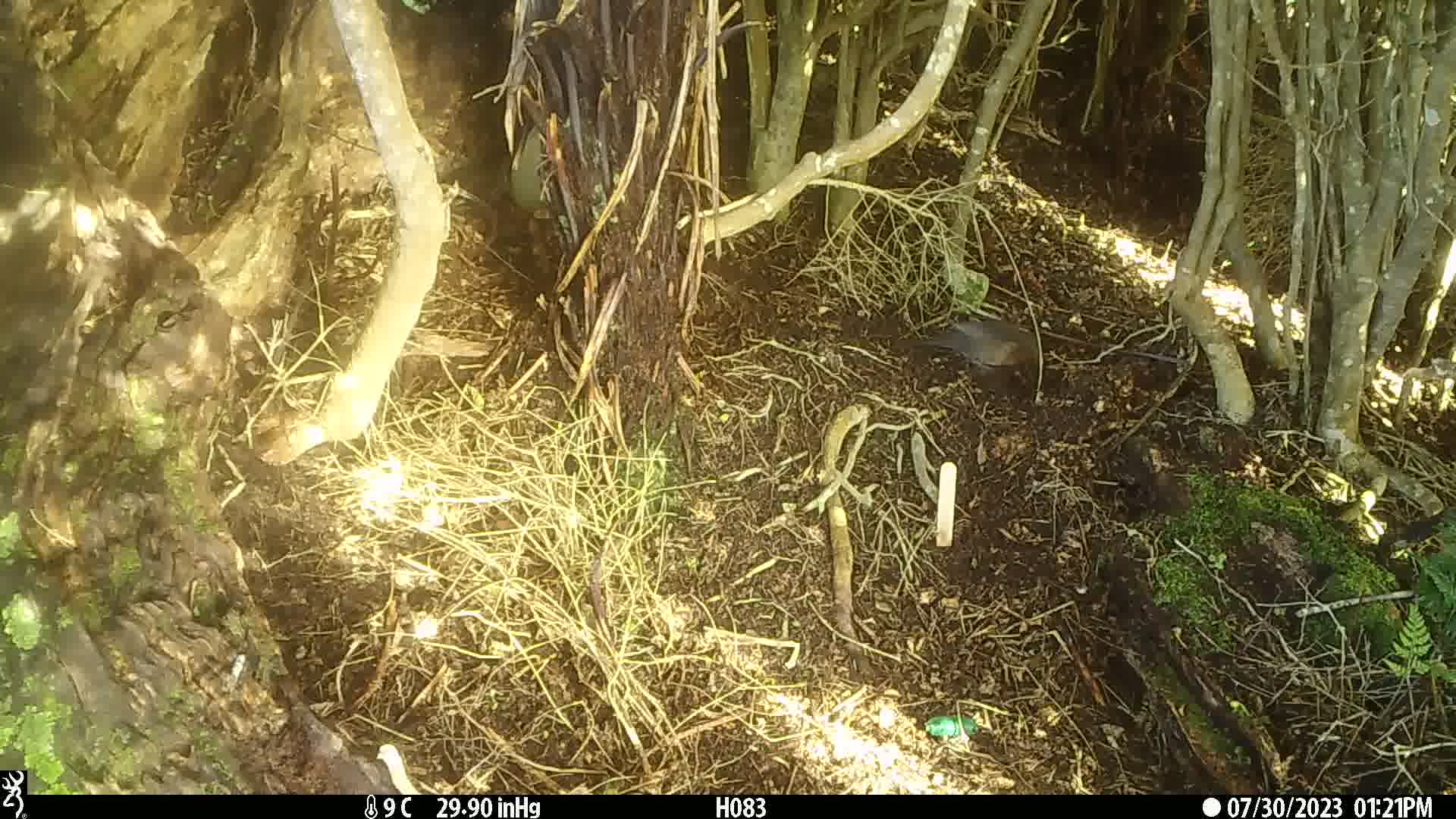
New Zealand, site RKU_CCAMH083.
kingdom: Animalia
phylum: Chordata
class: Aves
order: Passeriformes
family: Turdidae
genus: Turdus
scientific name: Turdus philomelos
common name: song thrush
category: thrush